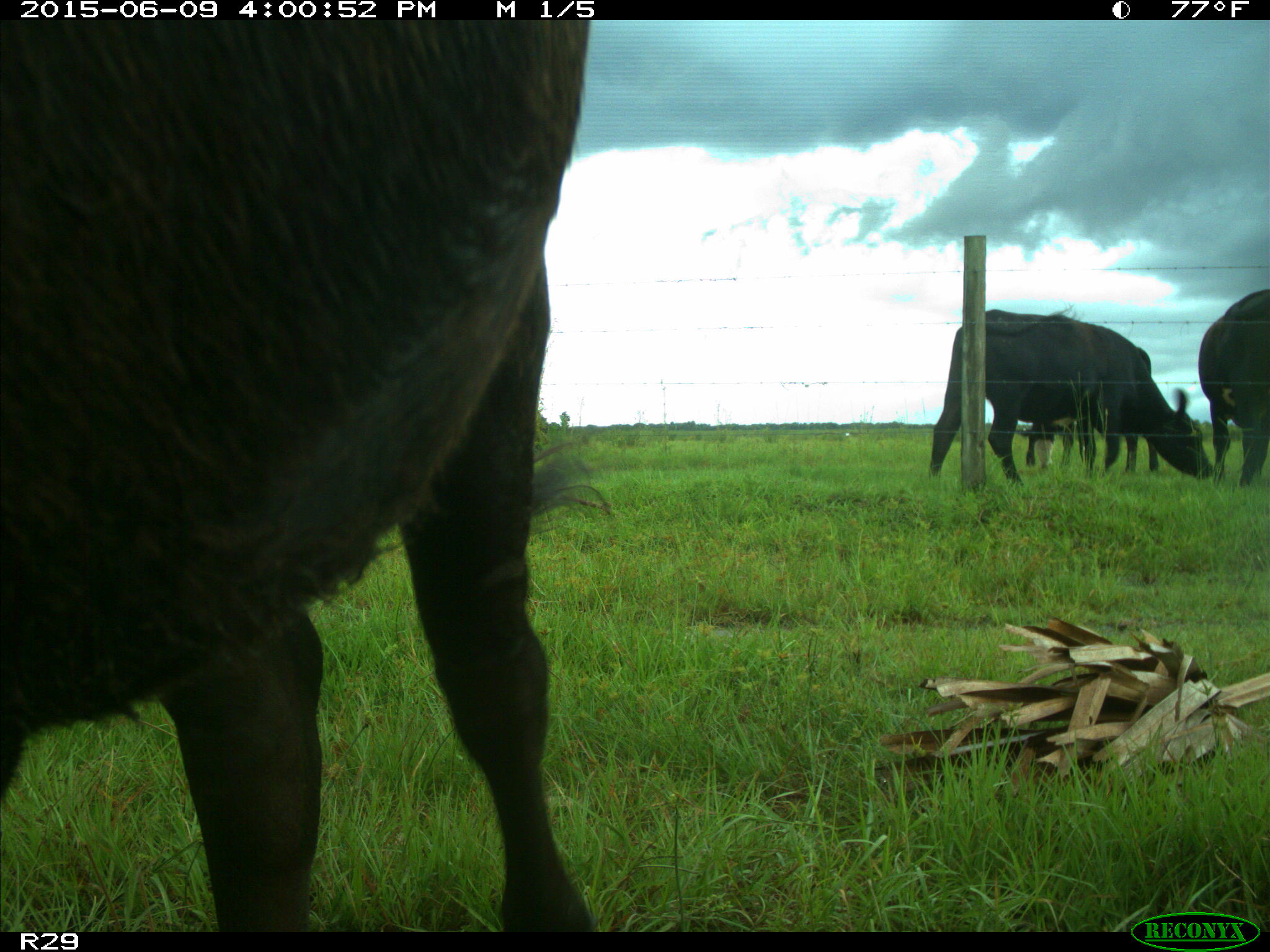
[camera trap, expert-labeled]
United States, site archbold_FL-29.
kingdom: Animalia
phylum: Chordata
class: Mammalia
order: Artiodactyla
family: Bovidae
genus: Bos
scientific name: Bos taurus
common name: domestic cow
Bos taurus (domestic cow).